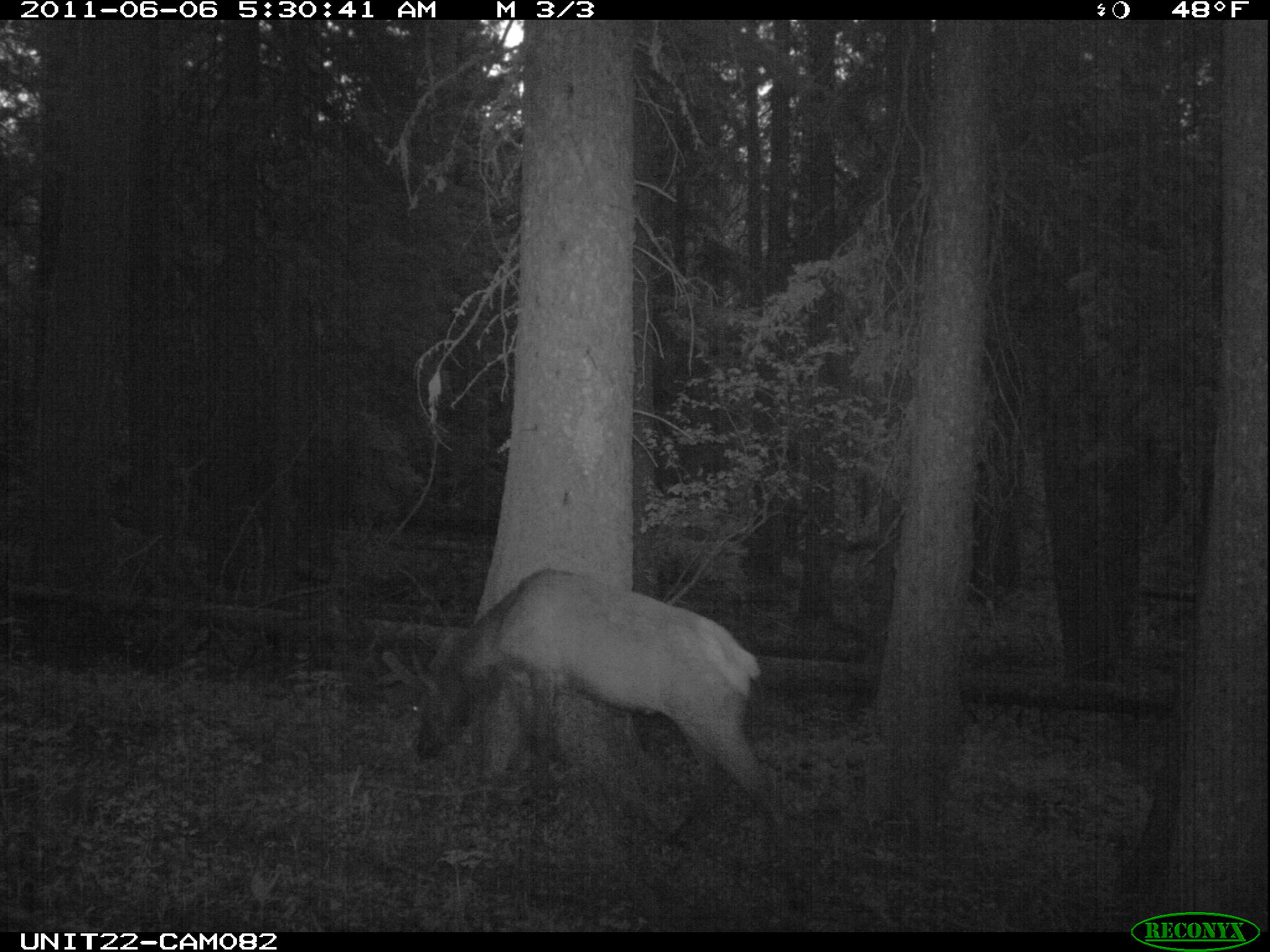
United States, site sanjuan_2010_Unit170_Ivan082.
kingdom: Animalia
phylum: Chordata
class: Mammalia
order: Artiodactyla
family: Cervidae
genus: Cervus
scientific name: Cervus elaphus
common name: red deer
Cervus elaphus (red deer).